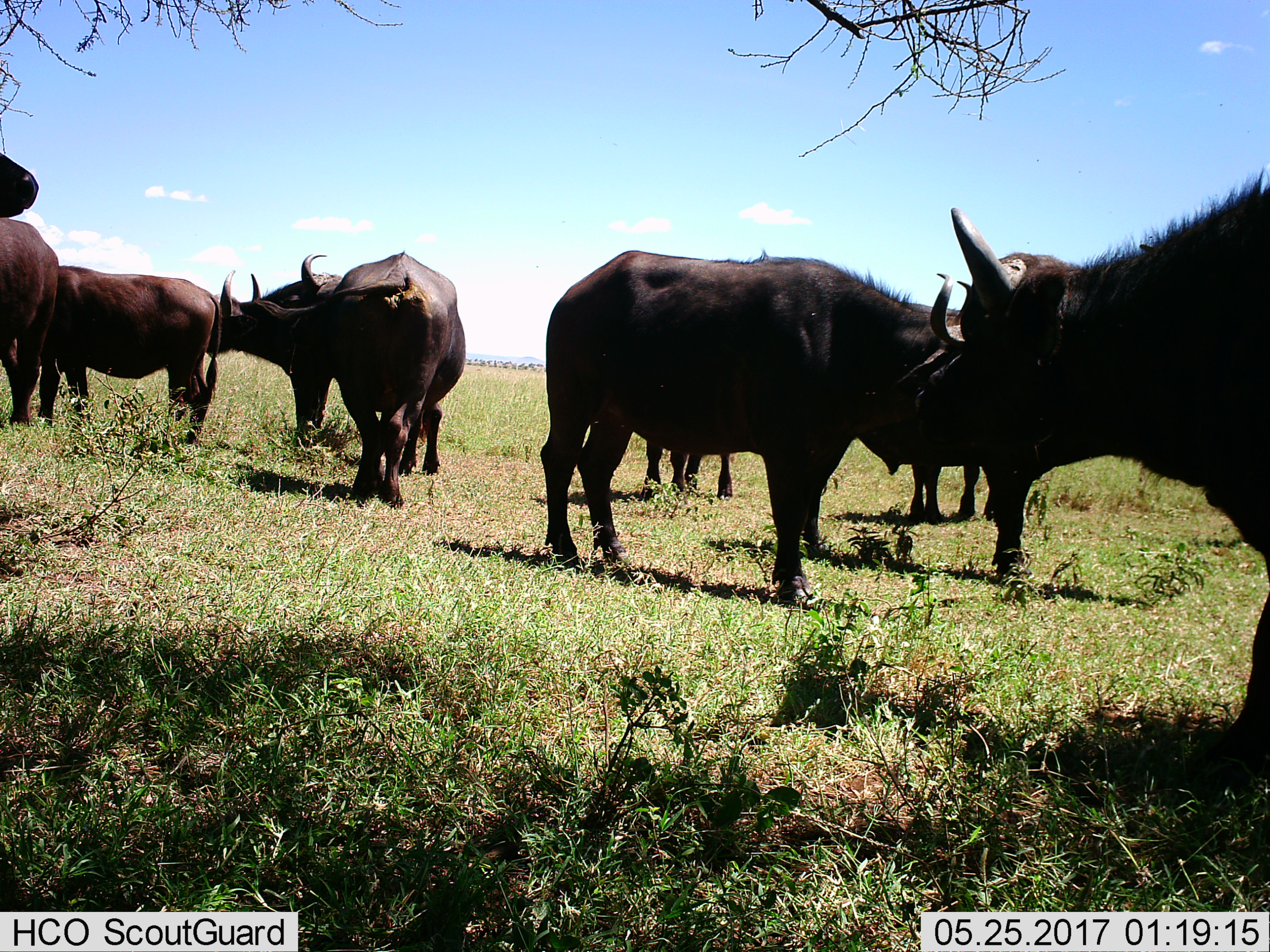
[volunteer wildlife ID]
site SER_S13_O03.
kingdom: Animalia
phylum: Chordata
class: Mammalia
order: Artiodactyla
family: Bovidae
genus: Syncerus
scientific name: Syncerus caffer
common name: african buffalo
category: buffalo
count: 8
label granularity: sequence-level